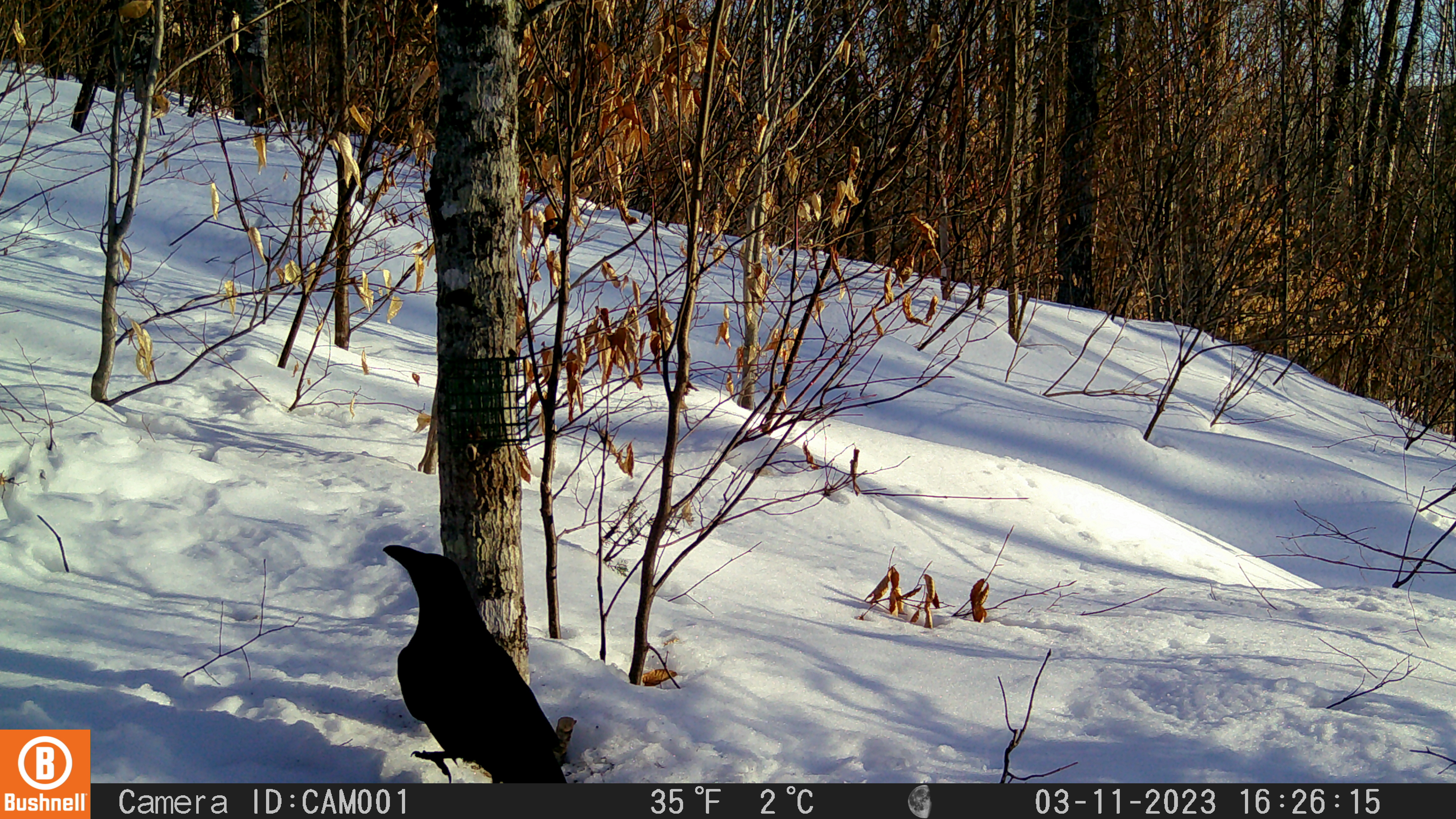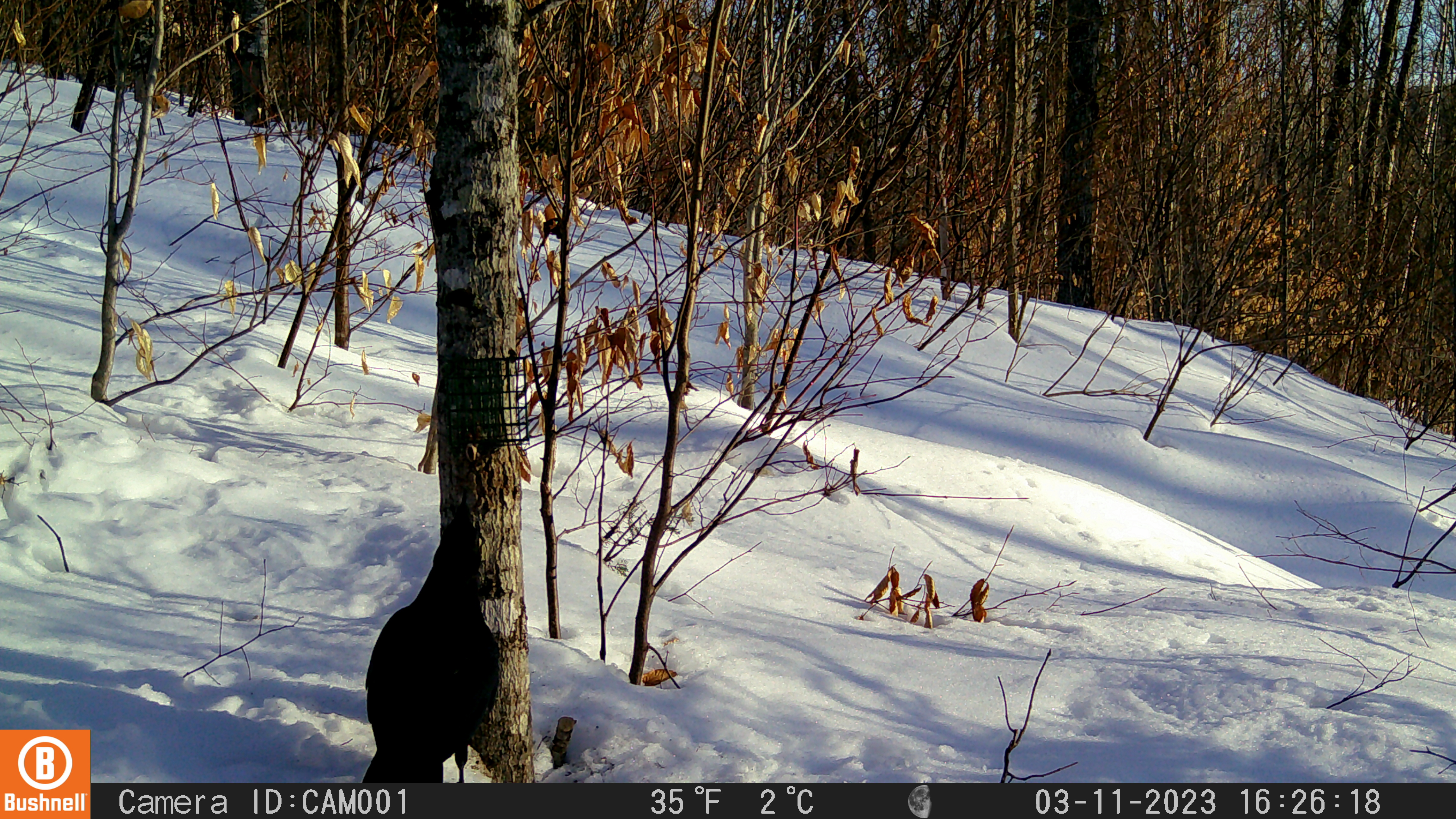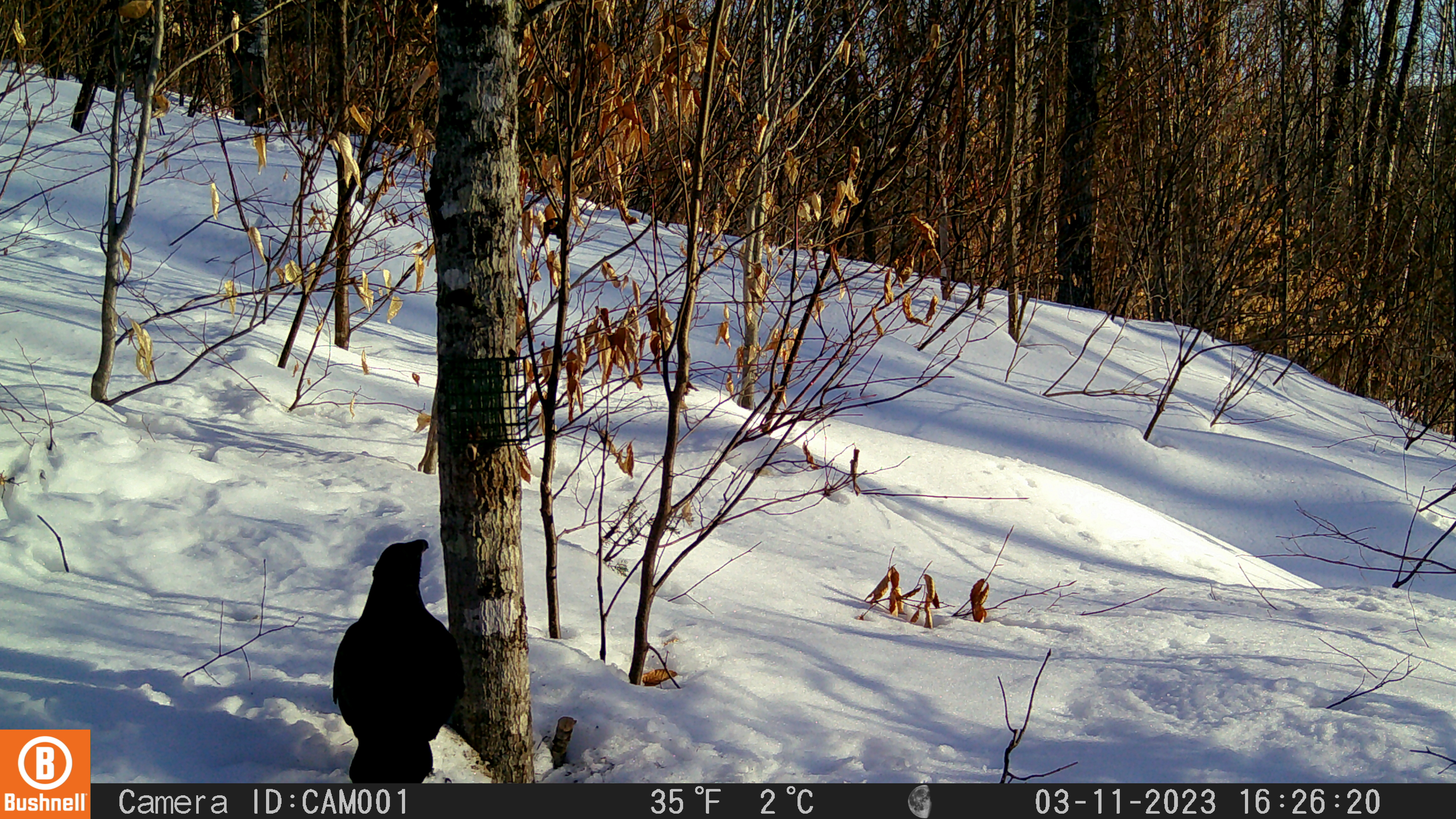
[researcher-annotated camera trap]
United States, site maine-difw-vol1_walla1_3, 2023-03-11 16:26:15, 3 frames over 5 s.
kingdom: Animalia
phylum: Chordata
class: Aves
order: Passeriformes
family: Corvidae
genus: Corvus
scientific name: Corvus corax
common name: common raven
Common raven (Corvus corax).